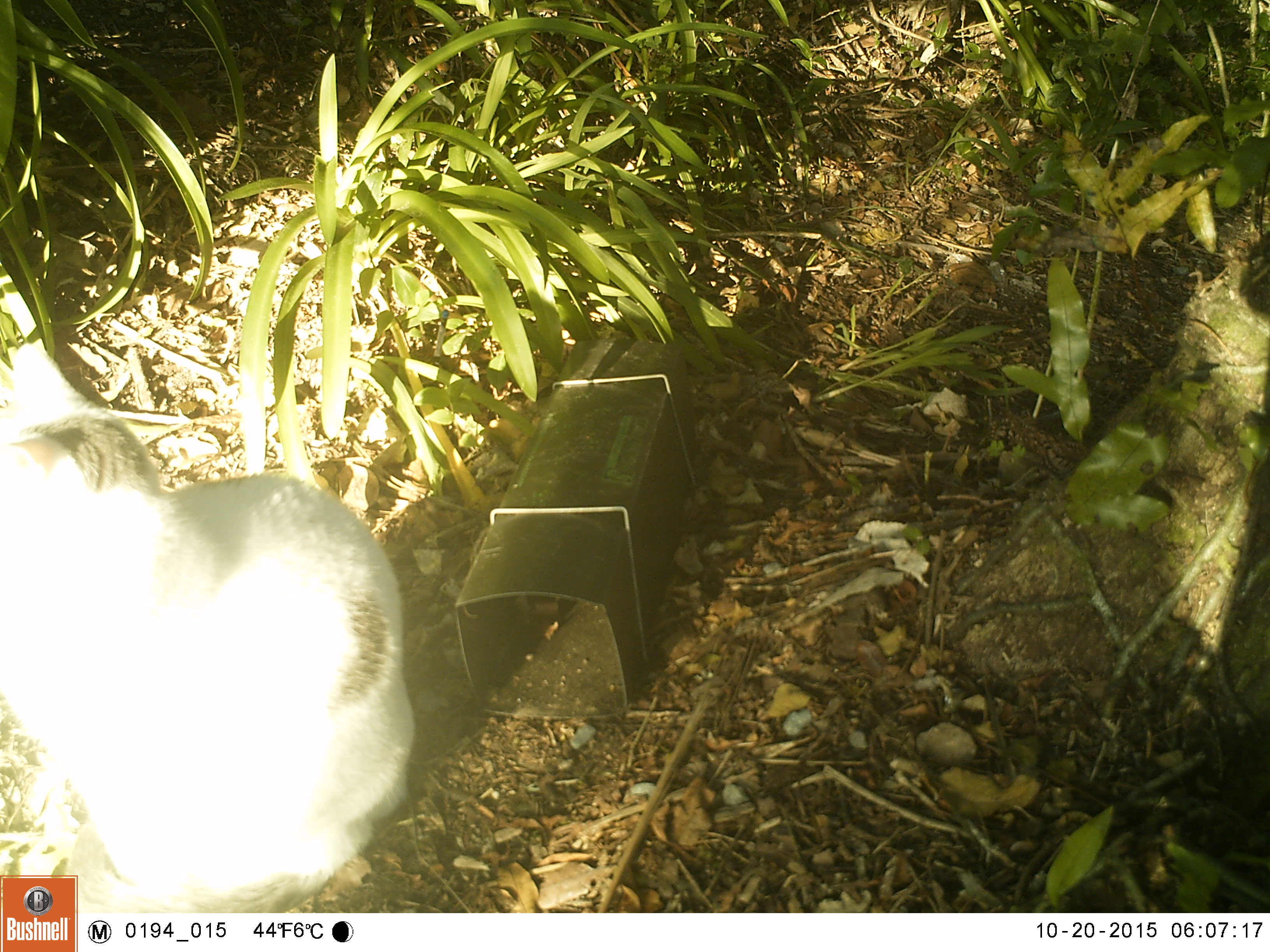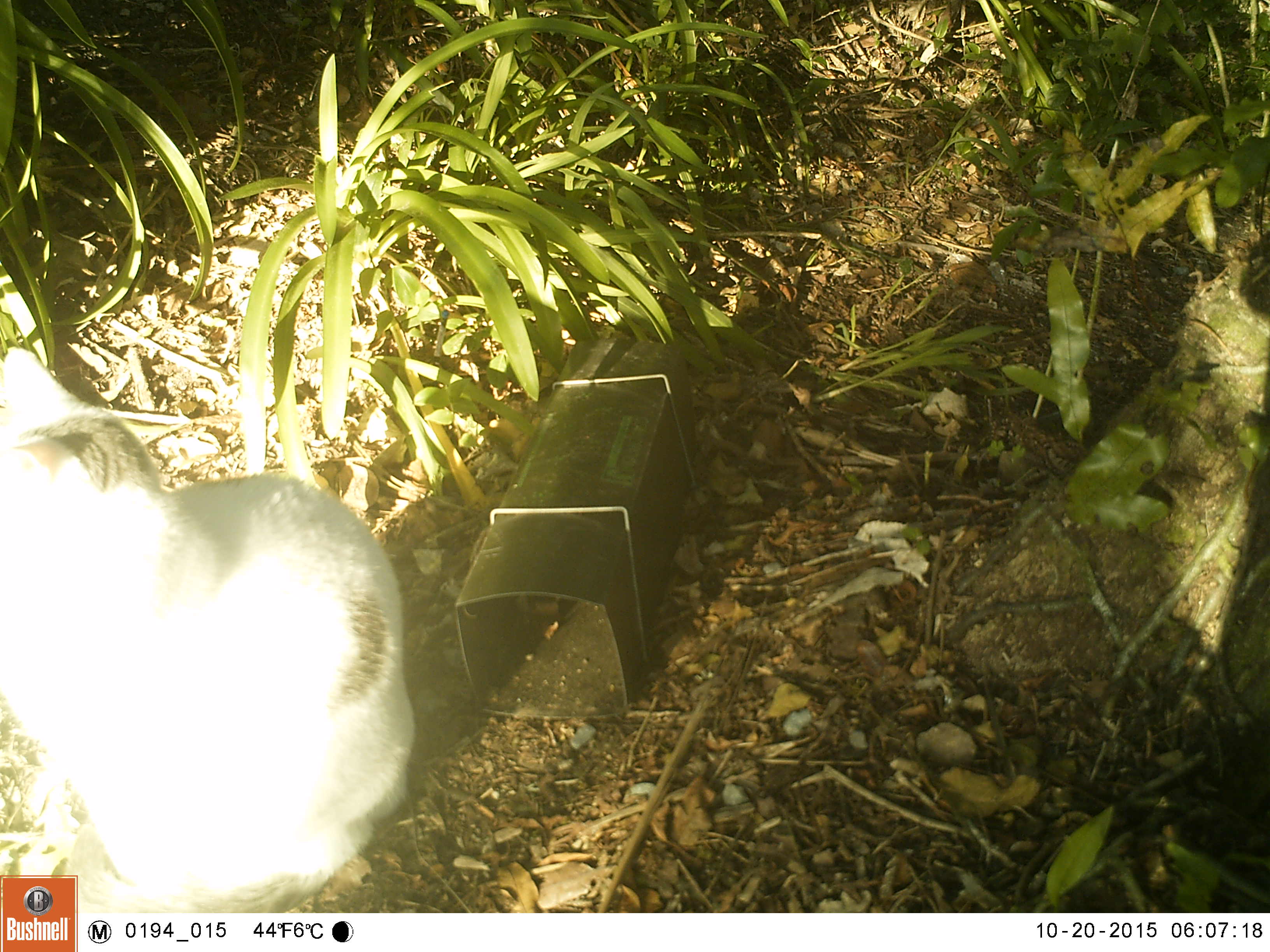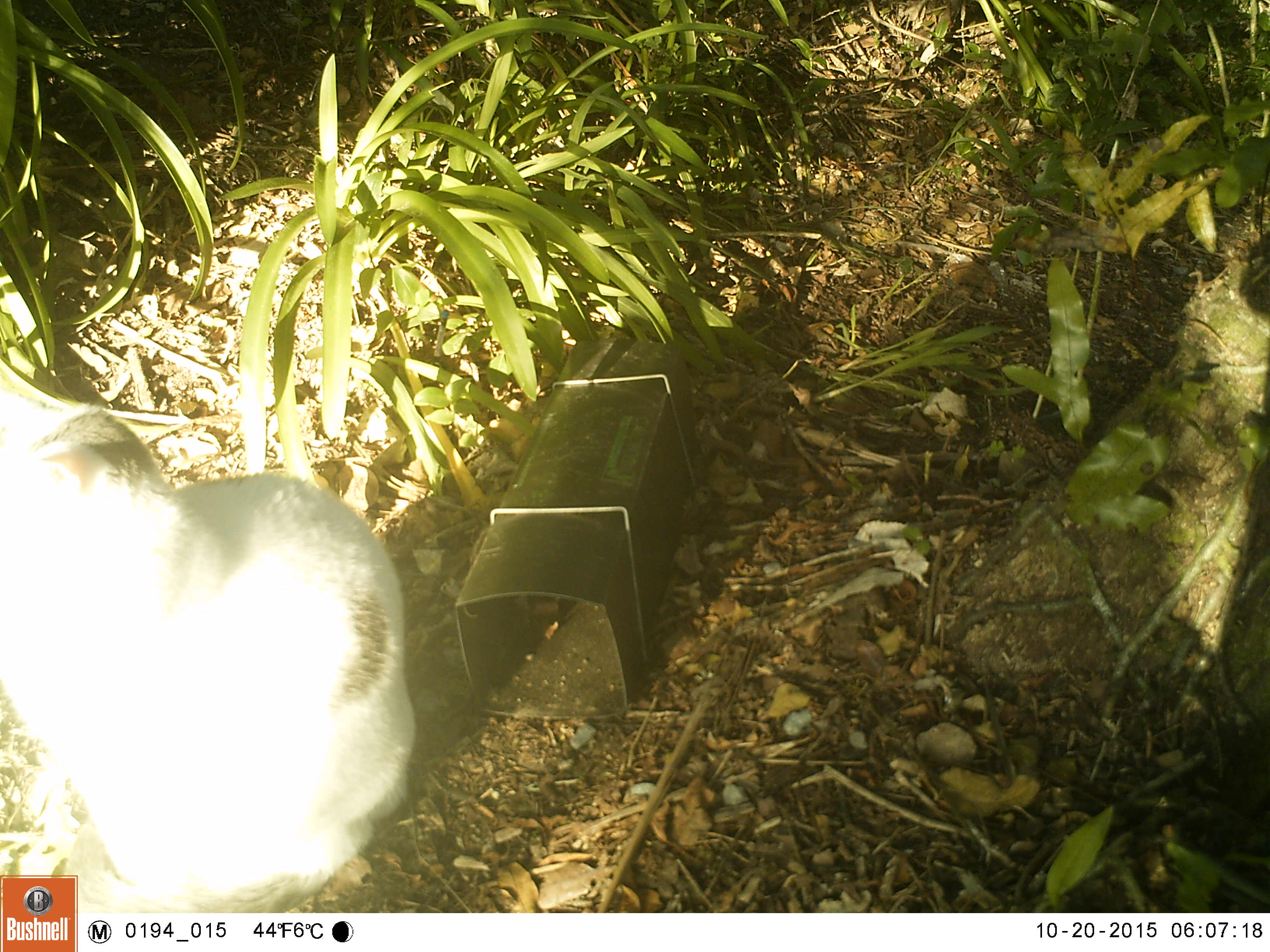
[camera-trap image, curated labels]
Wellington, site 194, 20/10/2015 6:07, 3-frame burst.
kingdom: Animalia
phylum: Chordata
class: Mammalia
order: Carnivora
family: Felidae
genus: Felis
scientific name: Felis catus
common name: cat